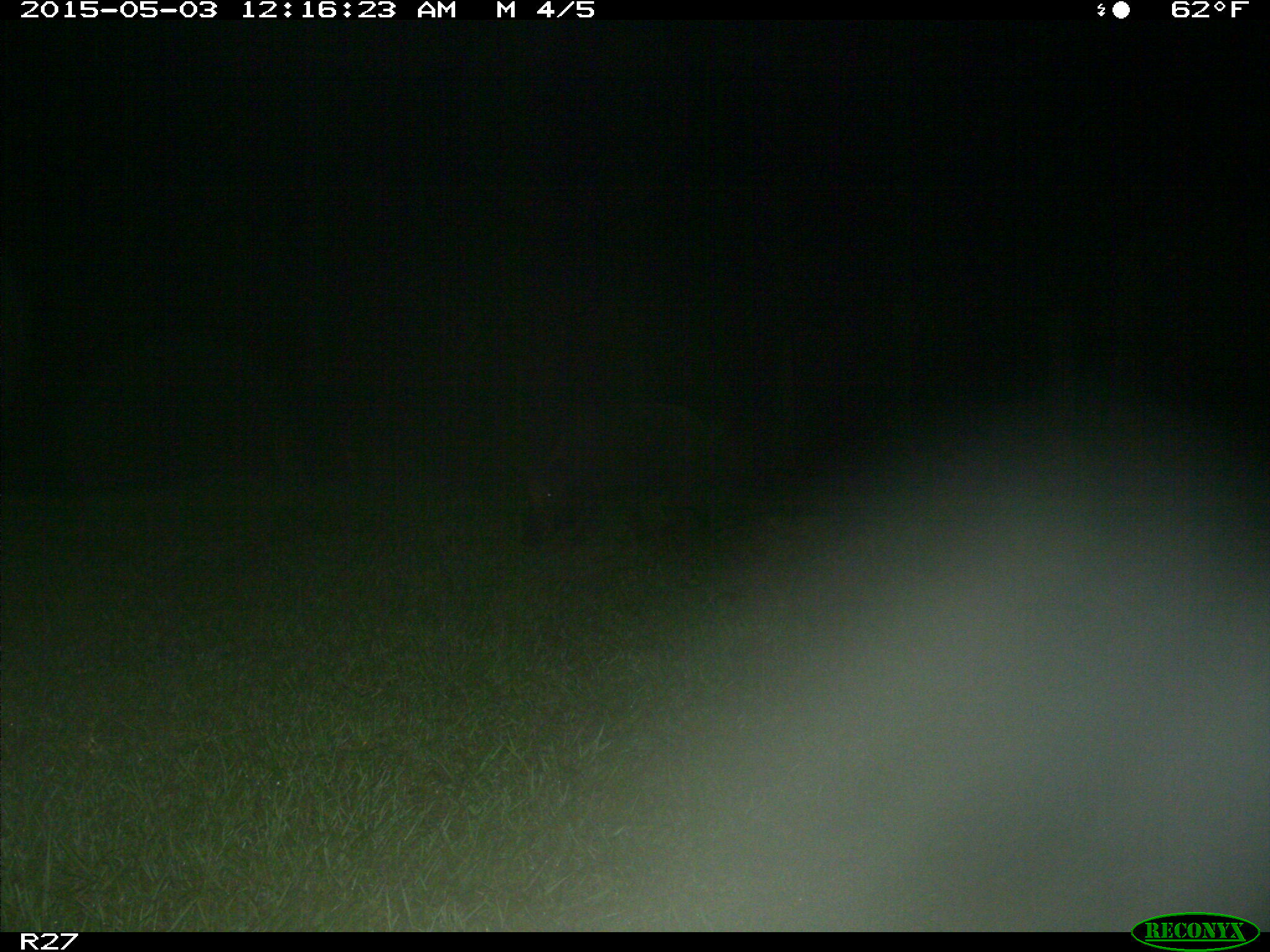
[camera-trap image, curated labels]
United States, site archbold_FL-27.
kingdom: Animalia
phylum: Chordata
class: Mammalia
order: Artiodactyla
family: Suidae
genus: Sus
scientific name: Sus scrofa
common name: wild boar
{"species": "Sus scrofa (wild boar)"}